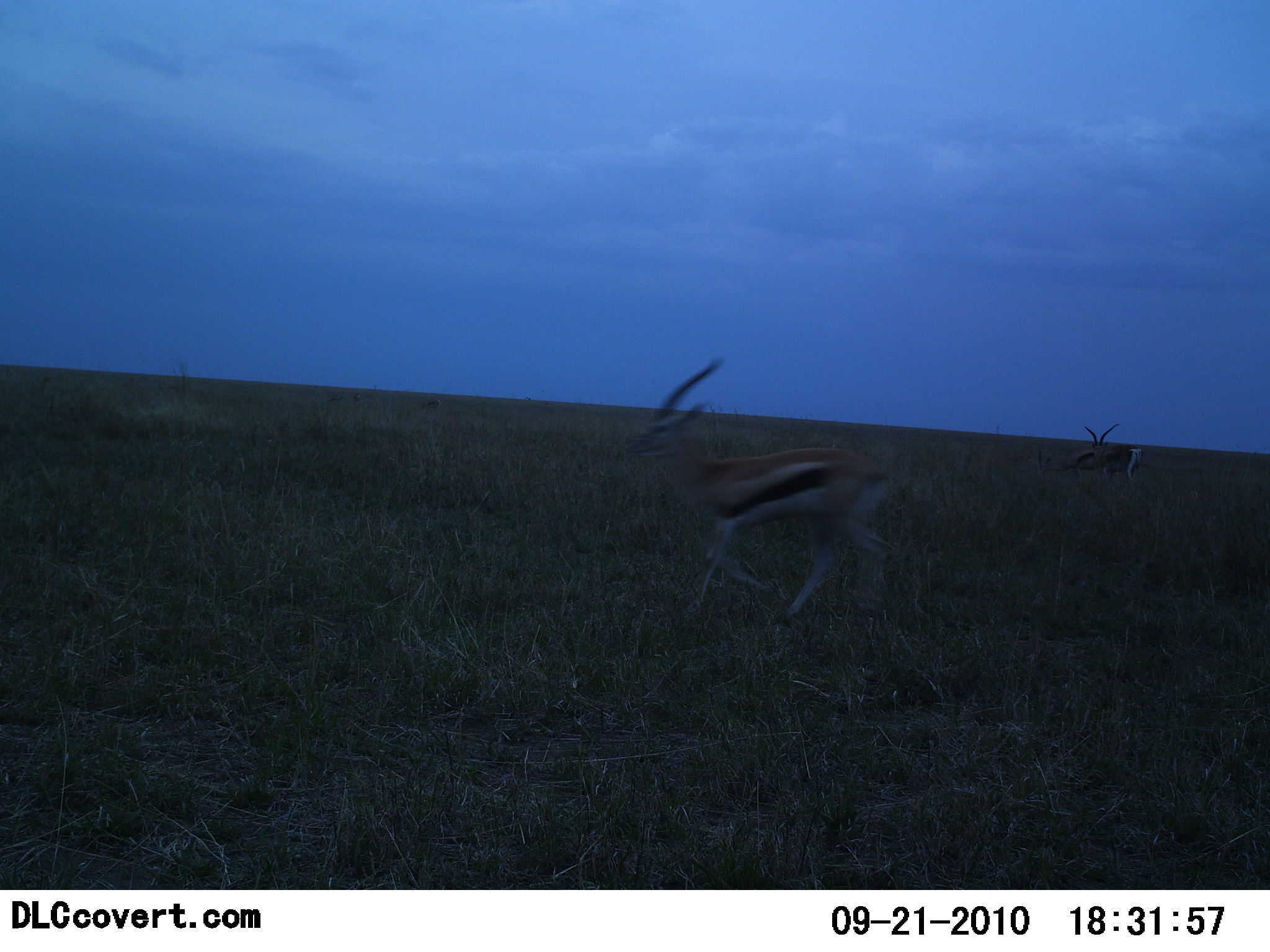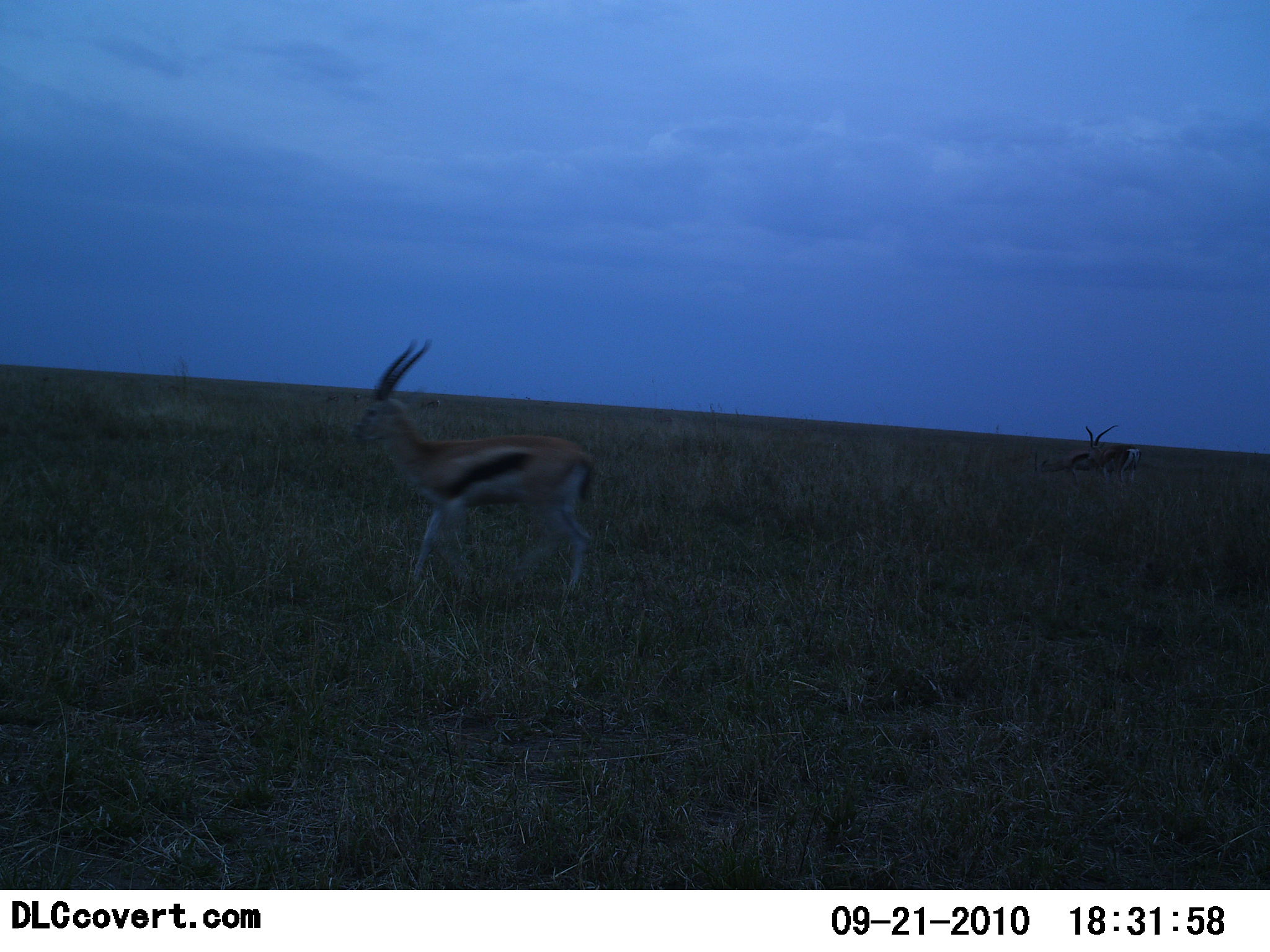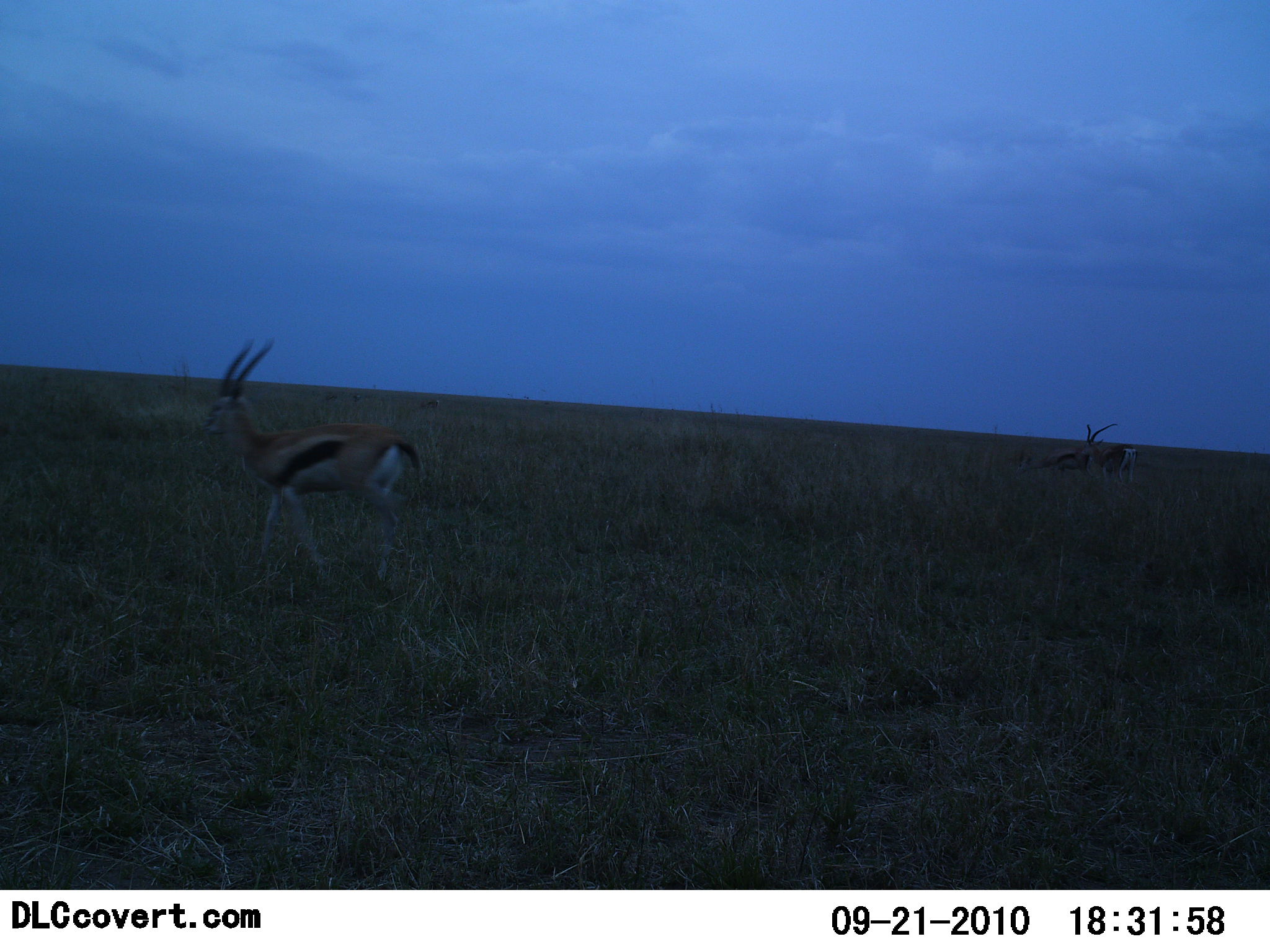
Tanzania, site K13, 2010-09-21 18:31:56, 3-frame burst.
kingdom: Animalia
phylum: Chordata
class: Mammalia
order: Artiodactyla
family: Bovidae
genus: Eudorcas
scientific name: Eudorcas thomsonii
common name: thomson's gazelle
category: gazellethomsons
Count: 3.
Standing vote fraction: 29%.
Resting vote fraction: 0%.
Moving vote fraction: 93%.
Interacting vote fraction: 0%.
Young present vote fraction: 0%.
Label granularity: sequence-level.